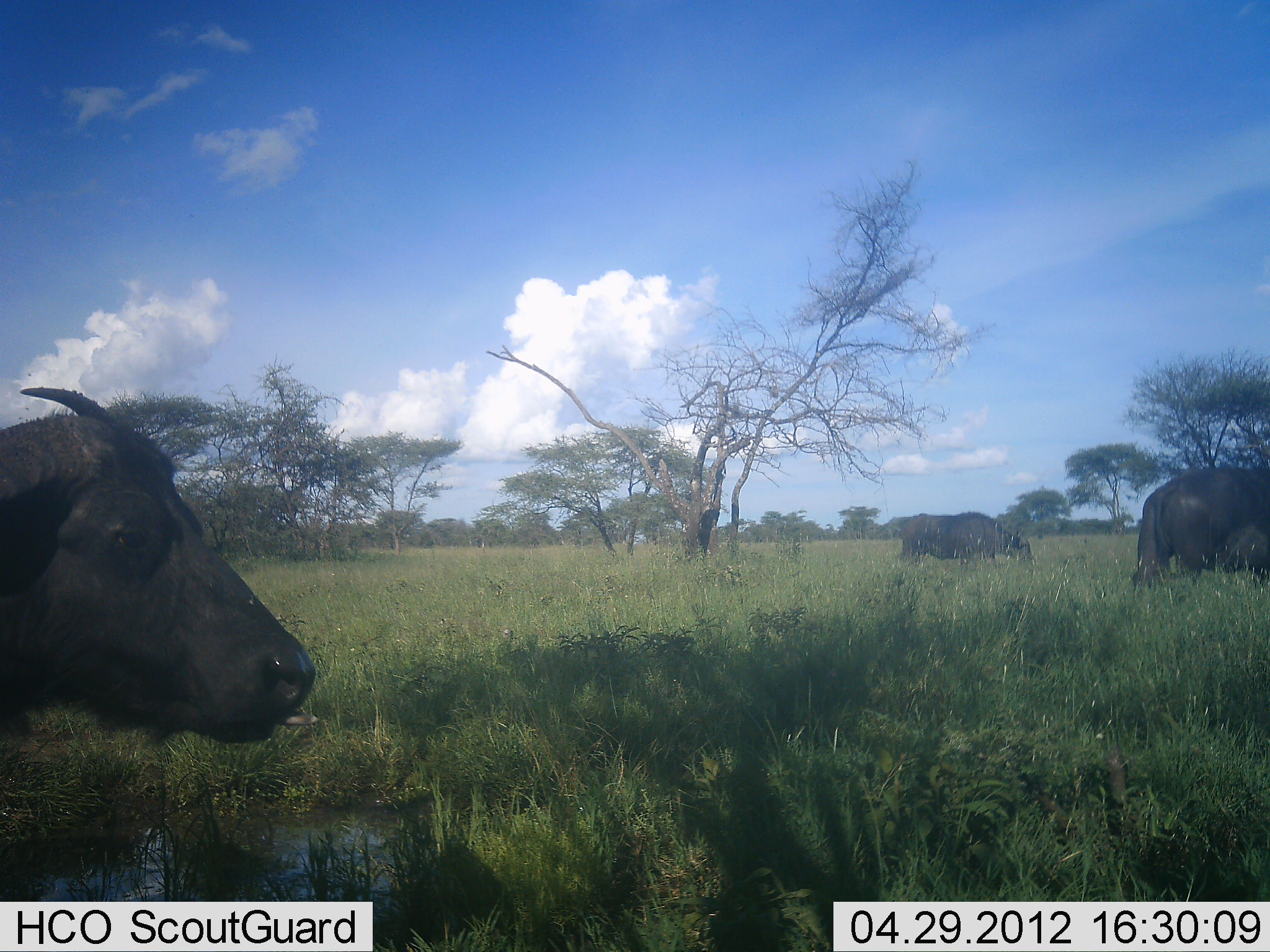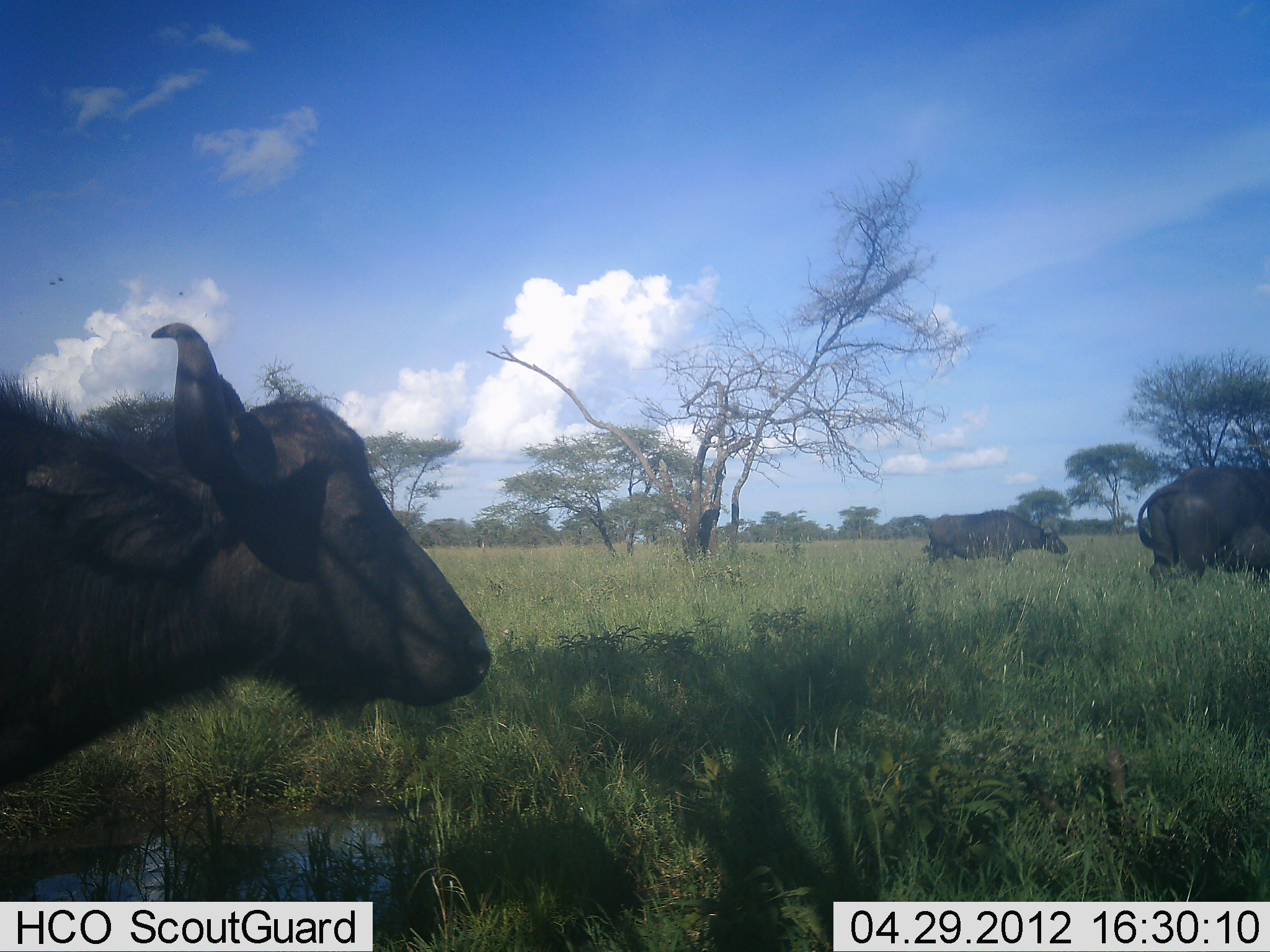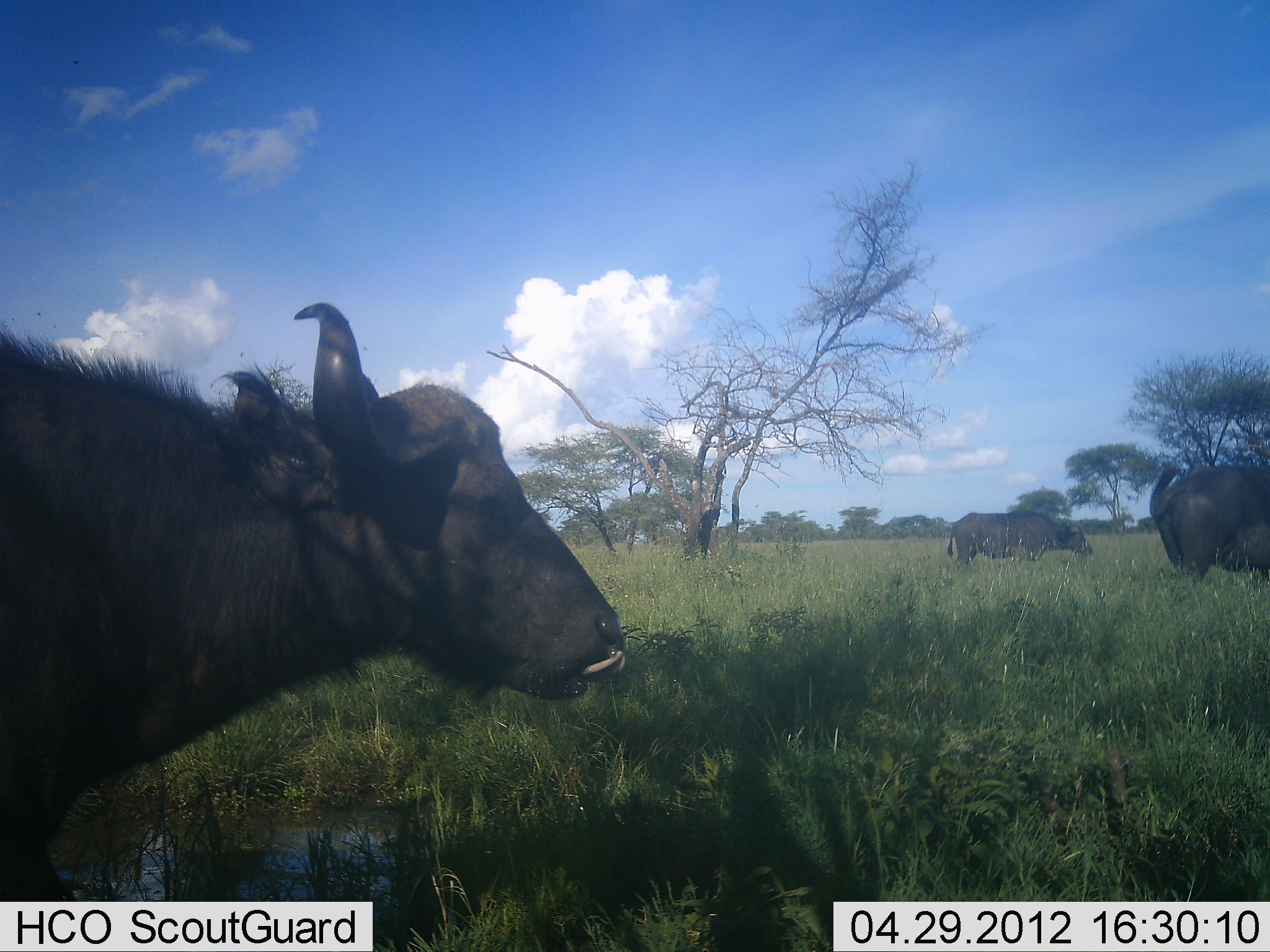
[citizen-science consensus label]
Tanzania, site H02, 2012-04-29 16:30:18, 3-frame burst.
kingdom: Animalia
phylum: Chordata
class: Mammalia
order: Artiodactyla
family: Bovidae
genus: Syncerus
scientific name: Syncerus caffer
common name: cape buffalo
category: buffalo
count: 3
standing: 38%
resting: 0%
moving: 88%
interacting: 0%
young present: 0%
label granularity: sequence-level